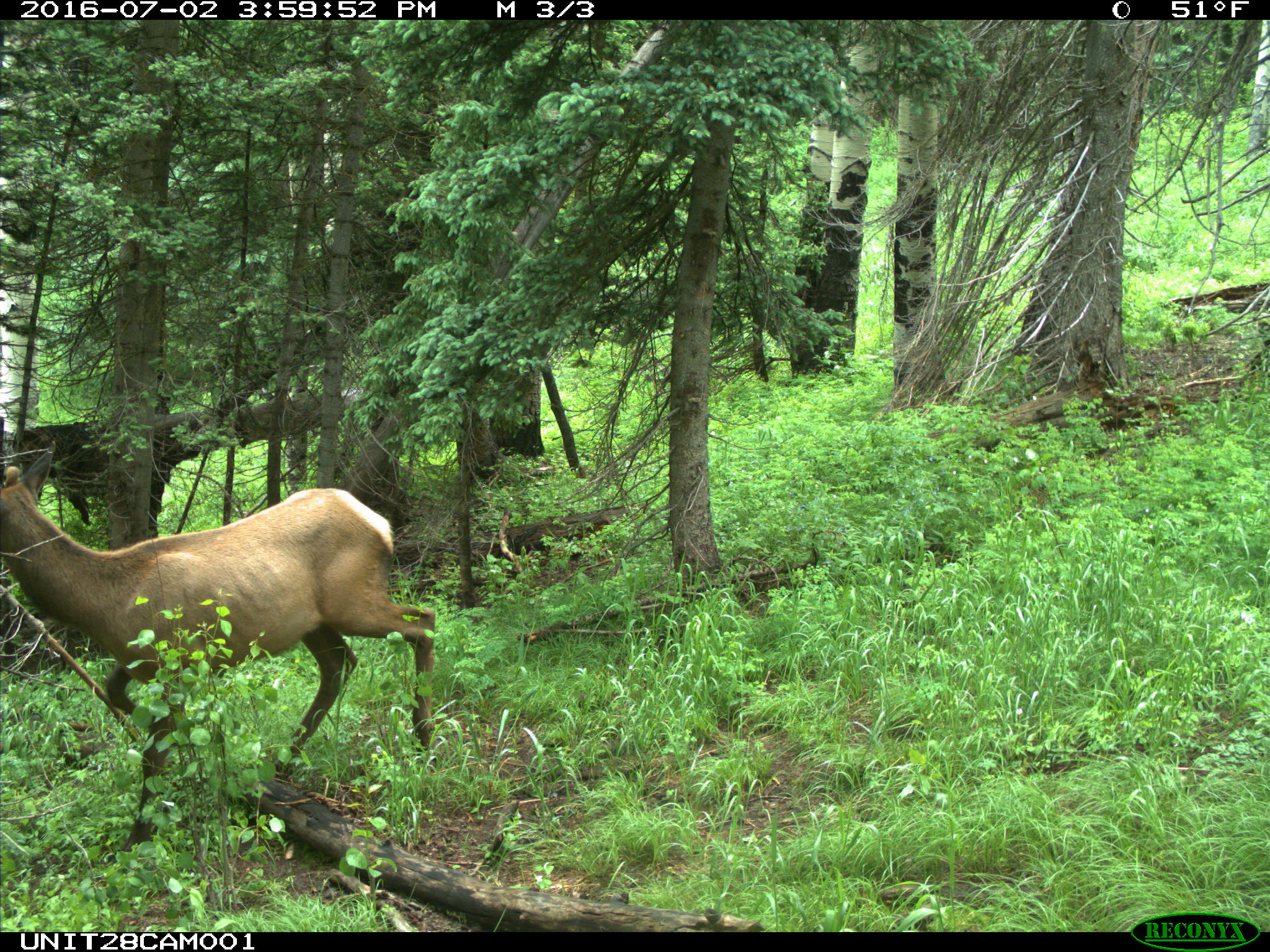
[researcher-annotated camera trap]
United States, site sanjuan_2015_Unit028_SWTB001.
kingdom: Animalia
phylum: Chordata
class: Mammalia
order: Artiodactyla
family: Cervidae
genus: Cervus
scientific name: Cervus elaphus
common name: red deer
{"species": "Cervus elaphus (red deer)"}